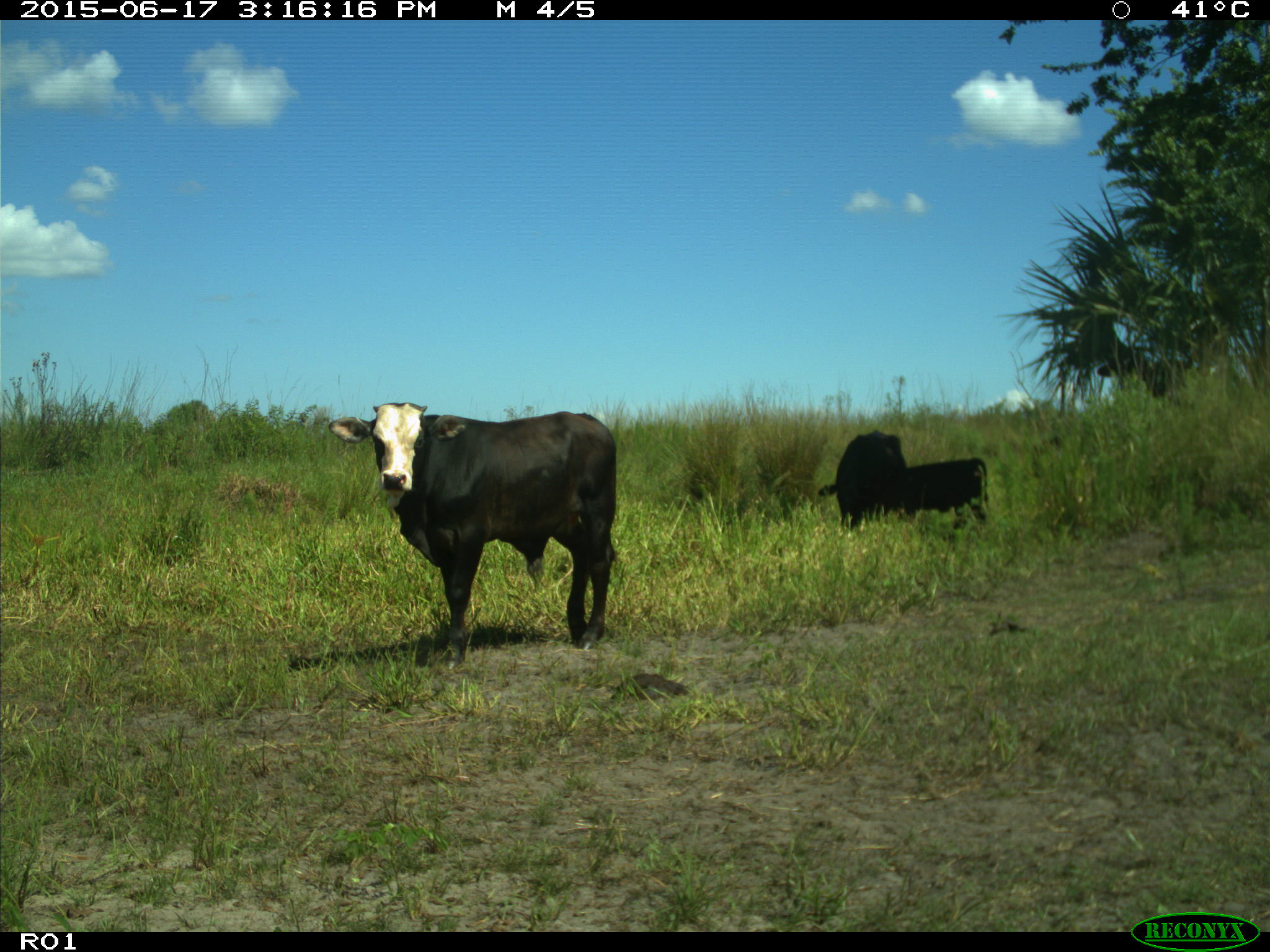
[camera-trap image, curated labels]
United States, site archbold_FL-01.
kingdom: Animalia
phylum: Chordata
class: Mammalia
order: Artiodactyla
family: Bovidae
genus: Bos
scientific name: Bos taurus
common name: domestic cow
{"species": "Bos taurus (domestic cow)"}